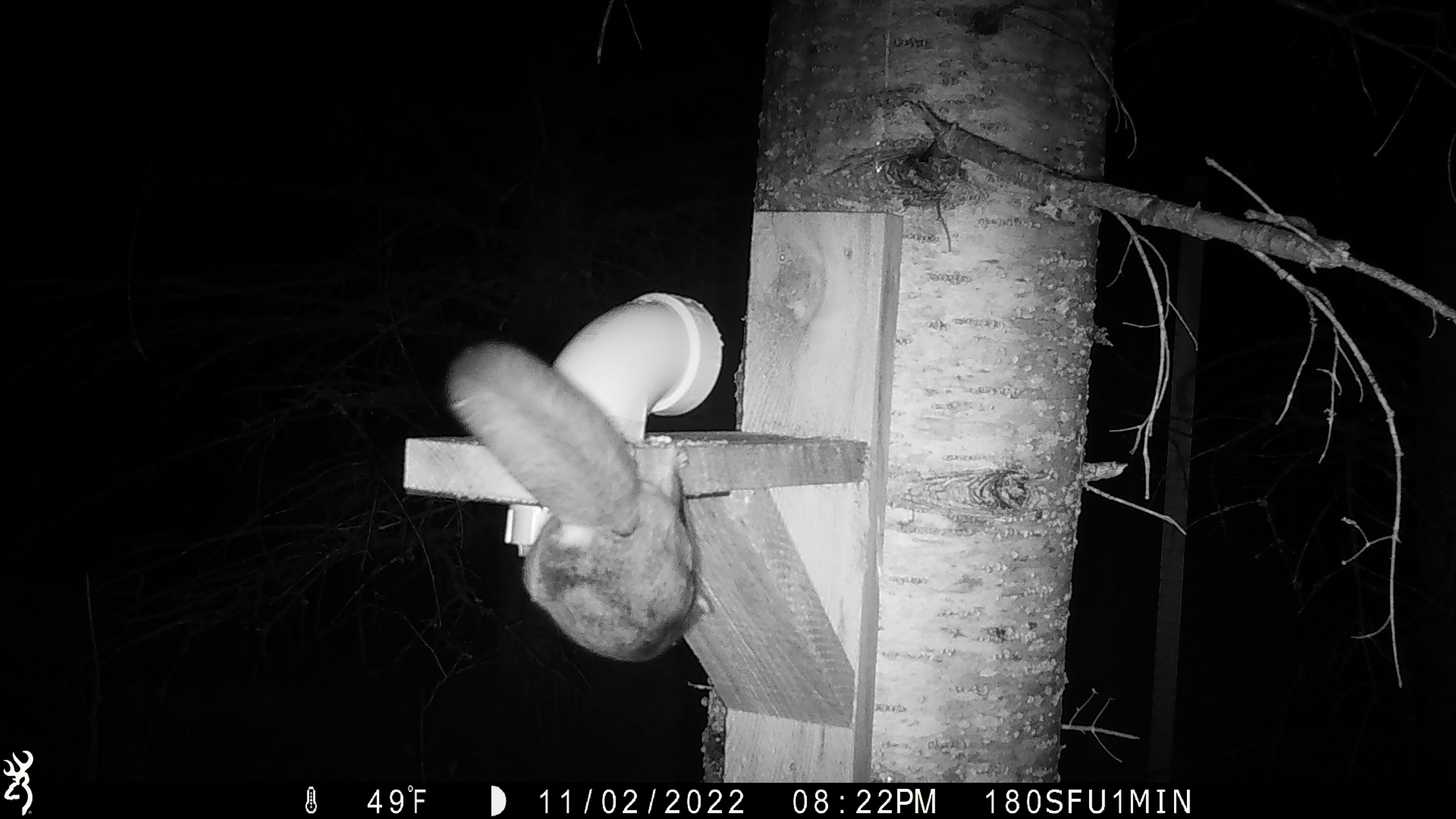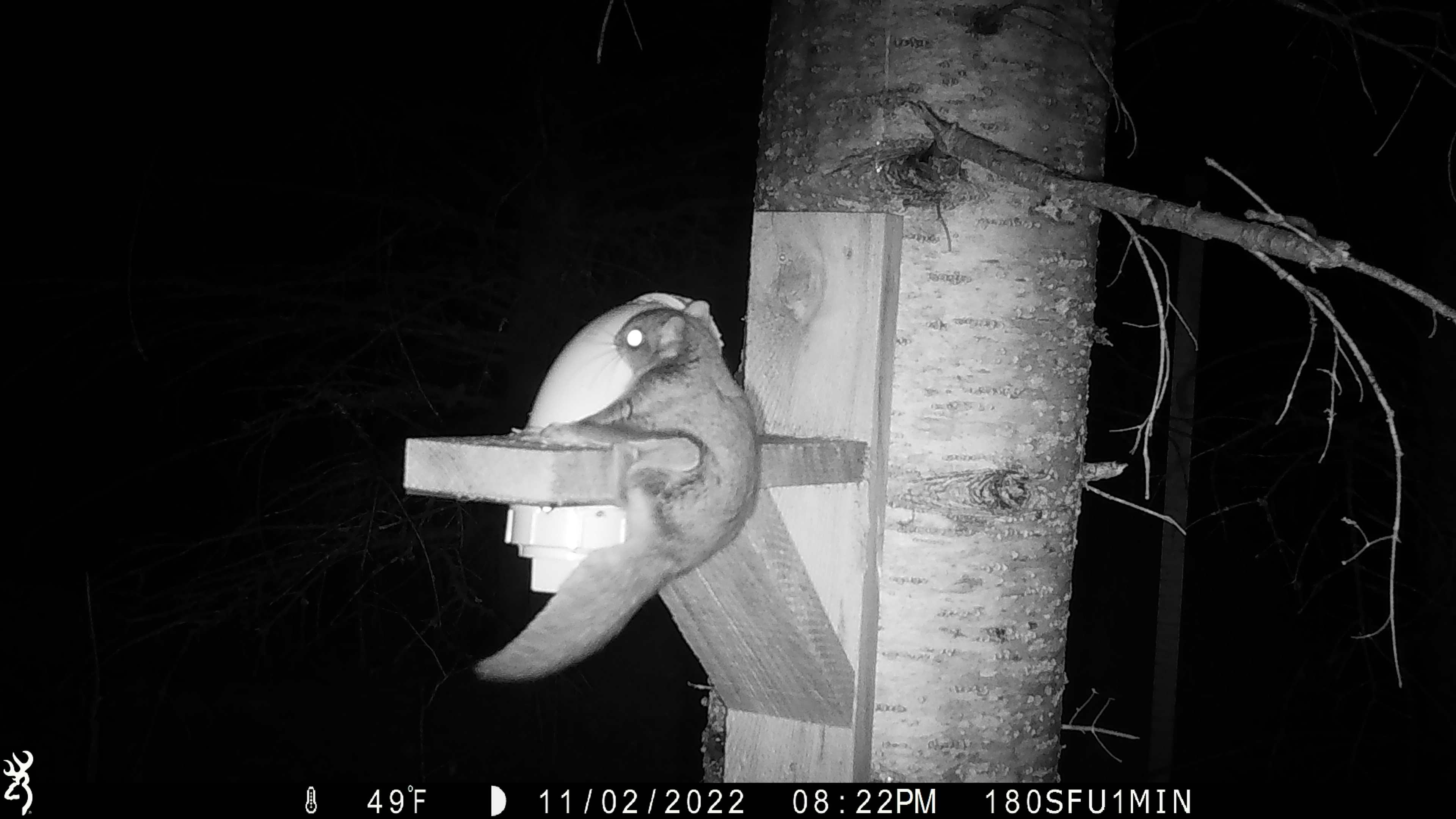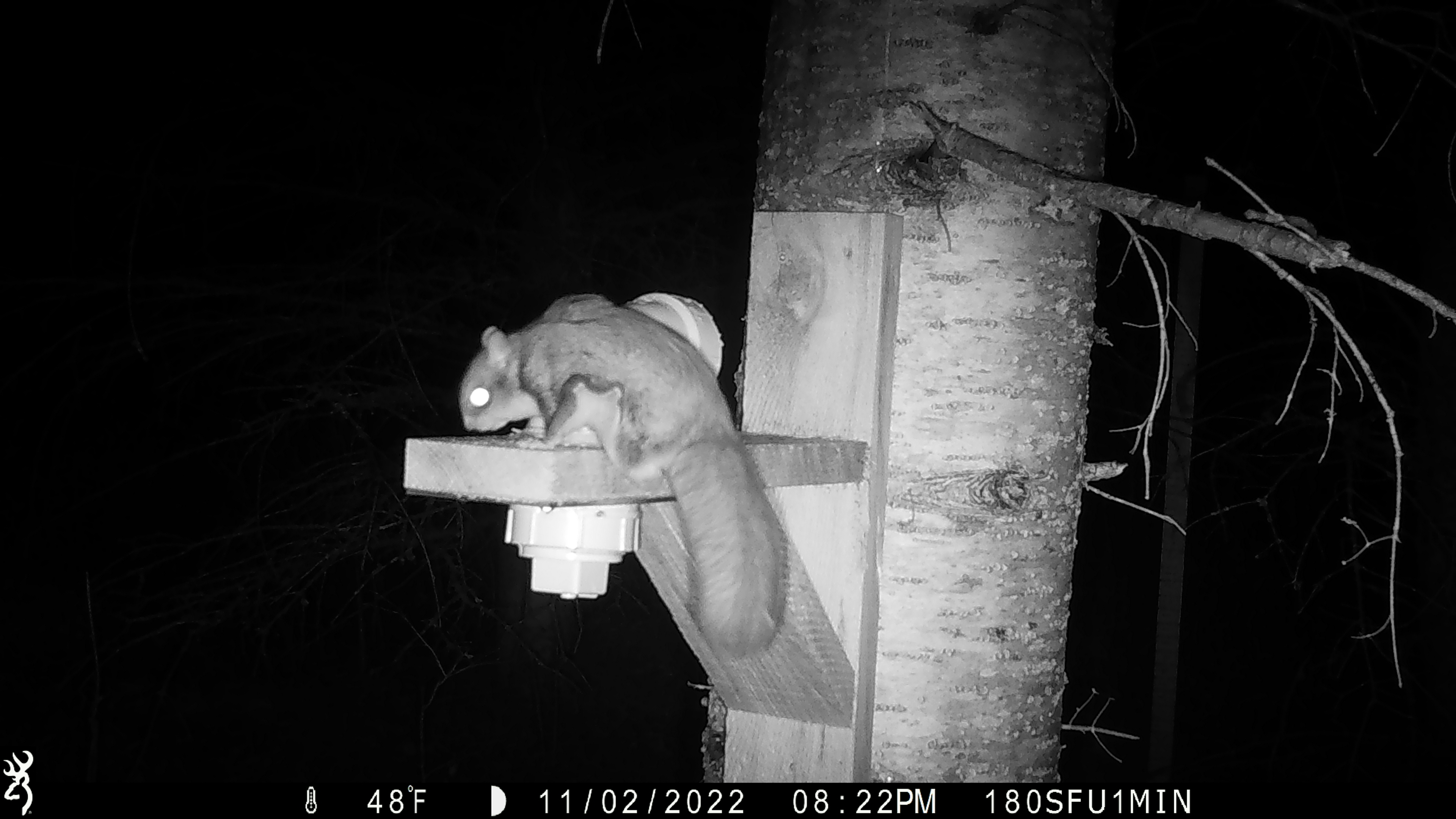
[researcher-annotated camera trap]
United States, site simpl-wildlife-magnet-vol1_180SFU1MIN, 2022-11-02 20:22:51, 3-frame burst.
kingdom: Animalia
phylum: Chordata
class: Mammalia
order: Rodentia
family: Sciuridae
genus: Glaucomys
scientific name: Glaucomys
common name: flying squirrel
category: flying squirrel sp.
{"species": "flying squirrel sp. (flying squirrel) (Glaucomys)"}